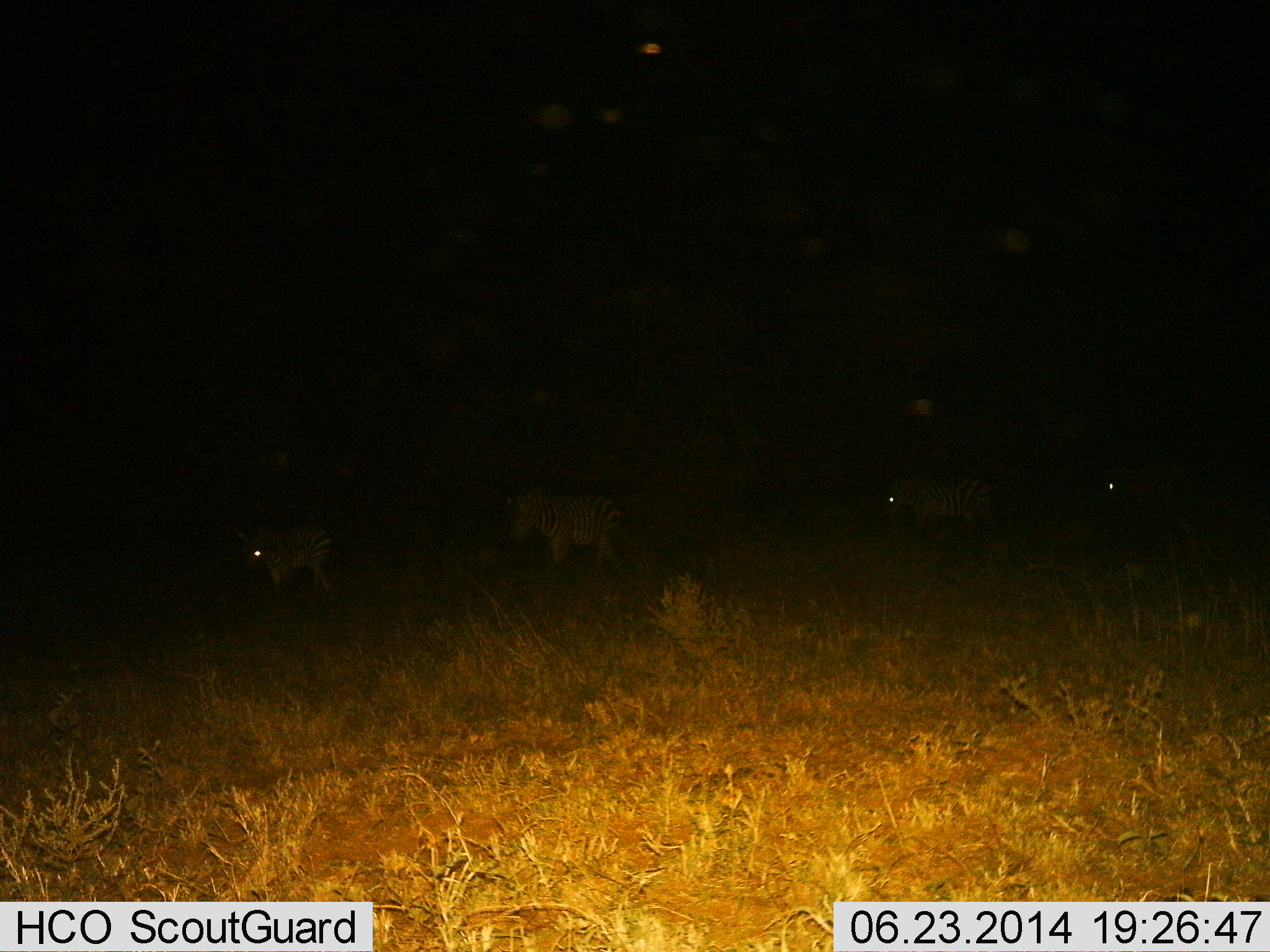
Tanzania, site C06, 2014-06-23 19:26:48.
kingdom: Animalia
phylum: Chordata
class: Mammalia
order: Perissodactyla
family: Equidae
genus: Equus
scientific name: Equus quagga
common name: plains zebra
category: zebra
Zebra (plains zebra) (Equus quagga), count 4. Behavior (volunteer vote fractions): standing 80%, resting 0%, moving 20%, interacting 0%. Young present (vote fraction): 0%. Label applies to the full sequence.